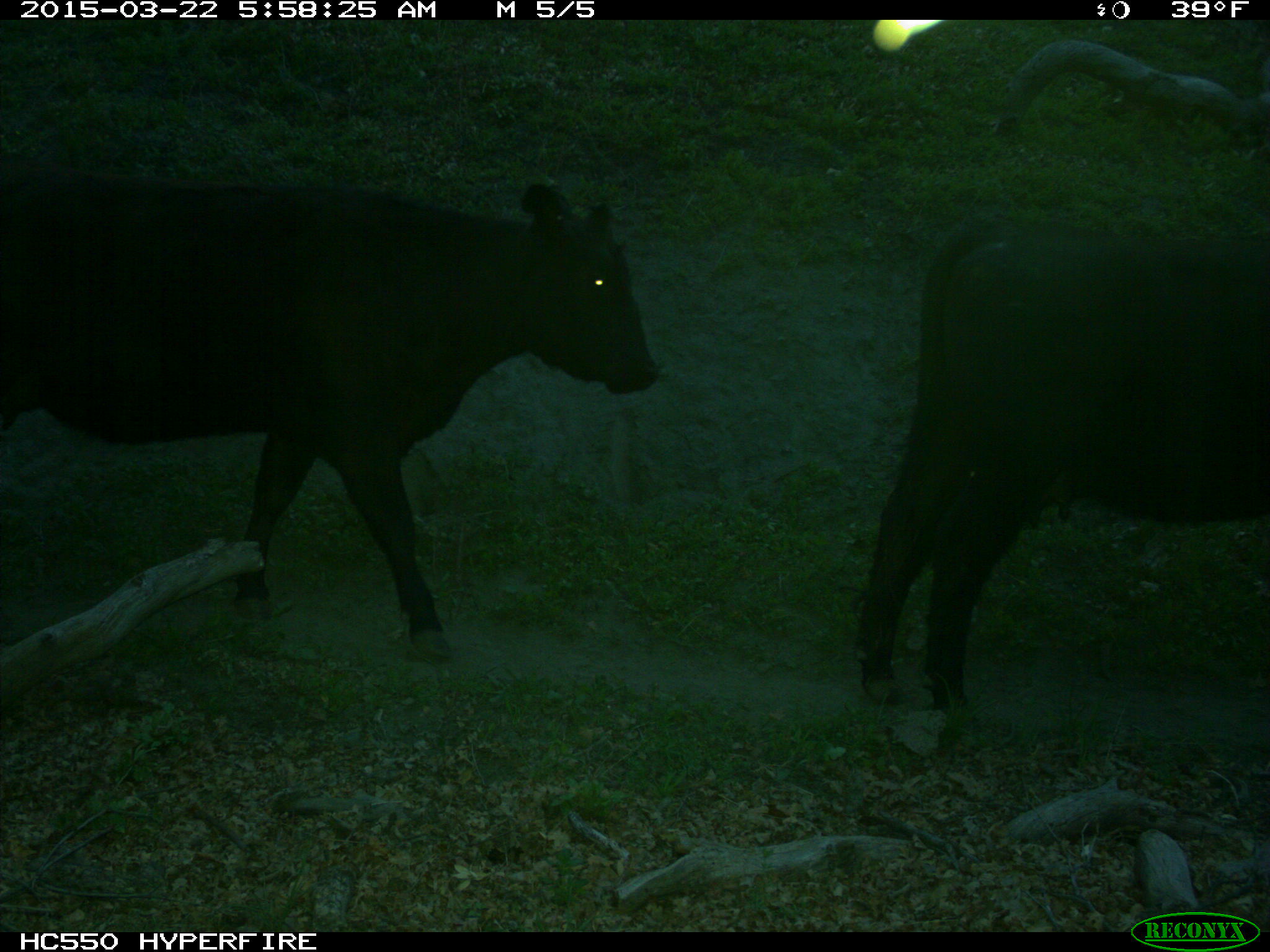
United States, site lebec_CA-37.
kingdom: Animalia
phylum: Chordata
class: Mammalia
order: Artiodactyla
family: Bovidae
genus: Bos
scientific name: Bos taurus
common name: domestic cow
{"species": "Bos taurus (domestic cow)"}